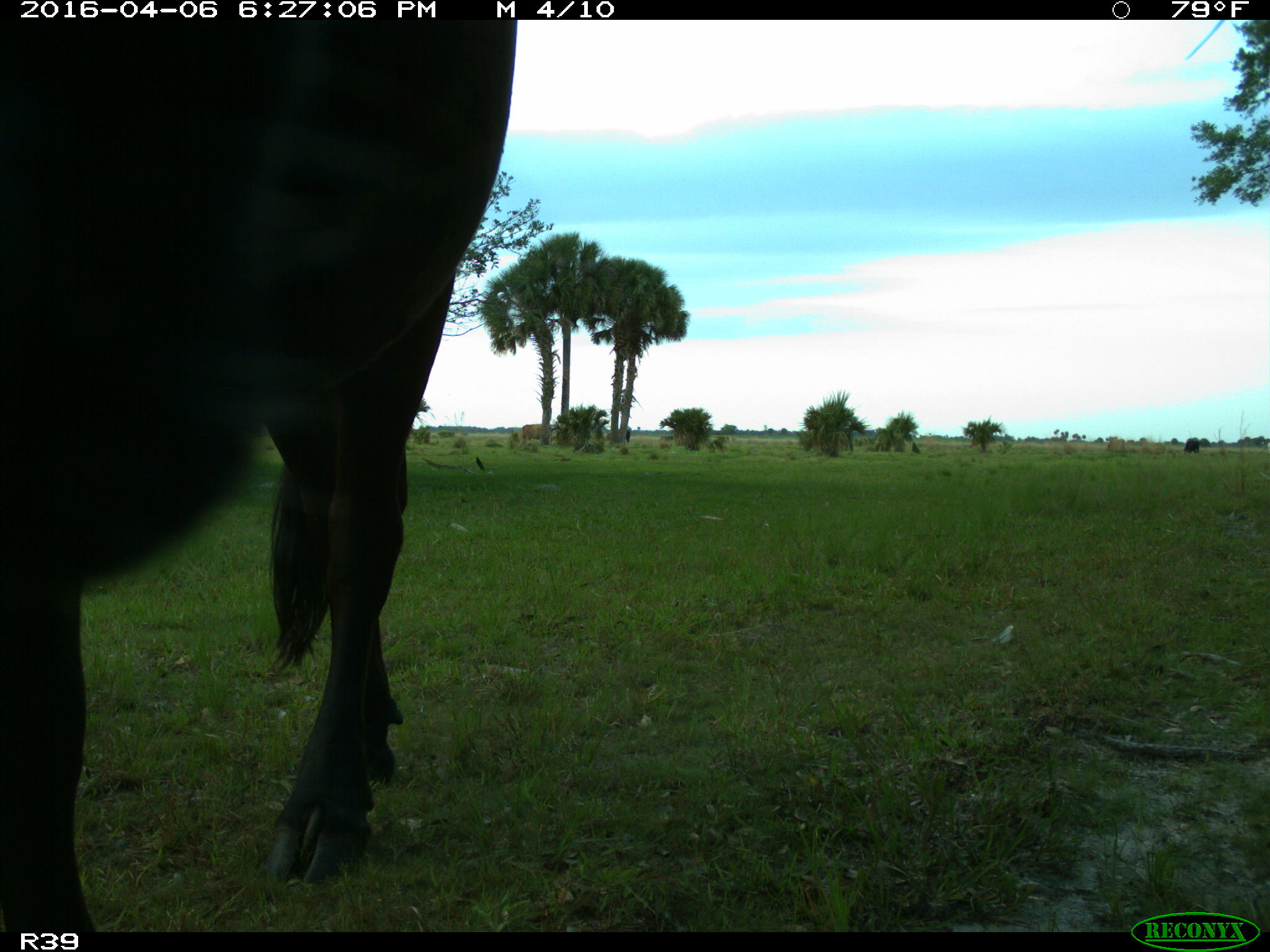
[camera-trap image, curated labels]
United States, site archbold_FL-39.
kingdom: Animalia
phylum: Chordata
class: Mammalia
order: Artiodactyla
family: Bovidae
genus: Bos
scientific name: Bos taurus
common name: domestic cow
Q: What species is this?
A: Bos taurus (domestic cow).